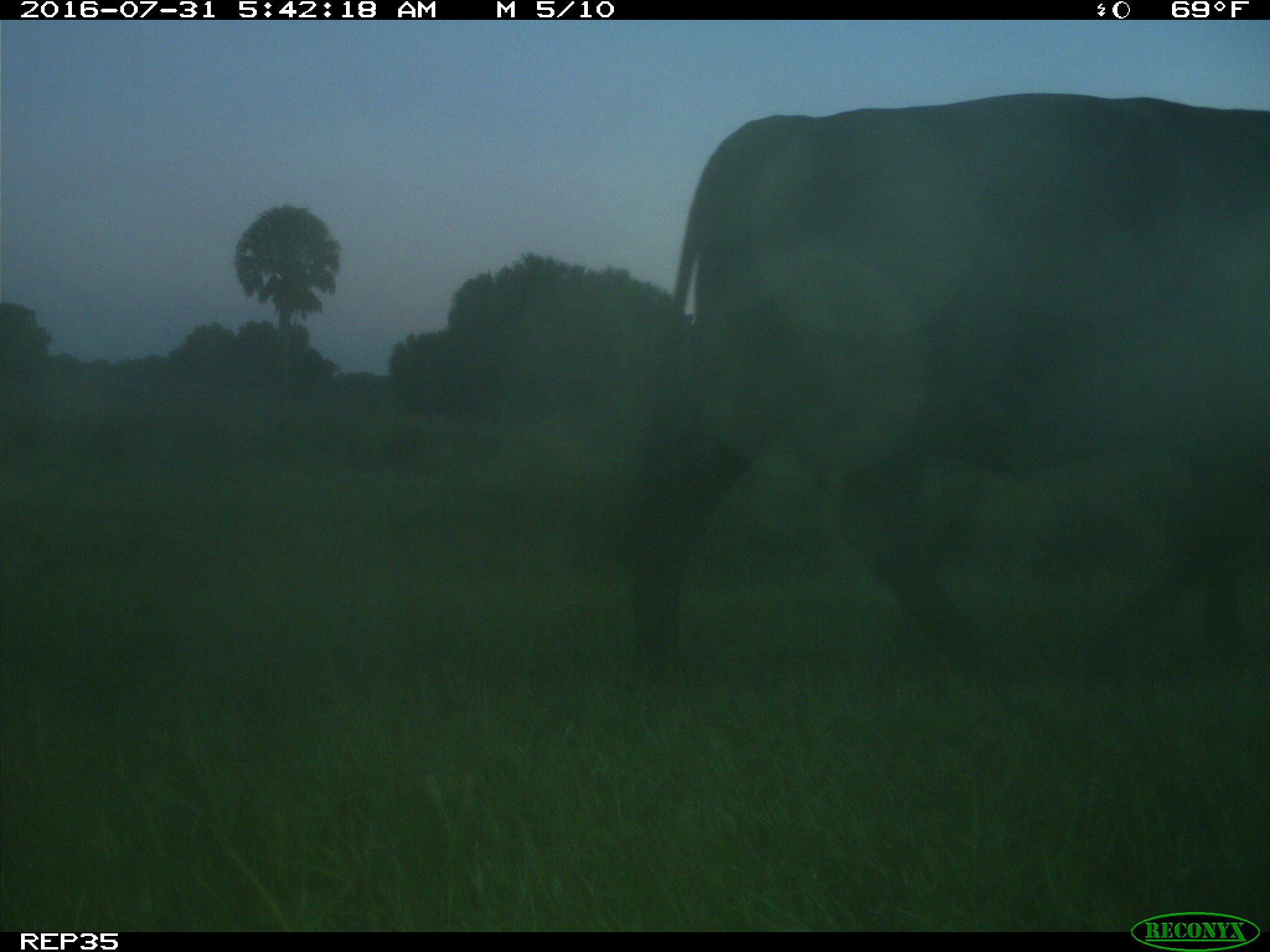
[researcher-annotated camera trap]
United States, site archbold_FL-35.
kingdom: Animalia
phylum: Chordata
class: Mammalia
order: Artiodactyla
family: Bovidae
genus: Bos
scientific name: Bos taurus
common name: domestic cow